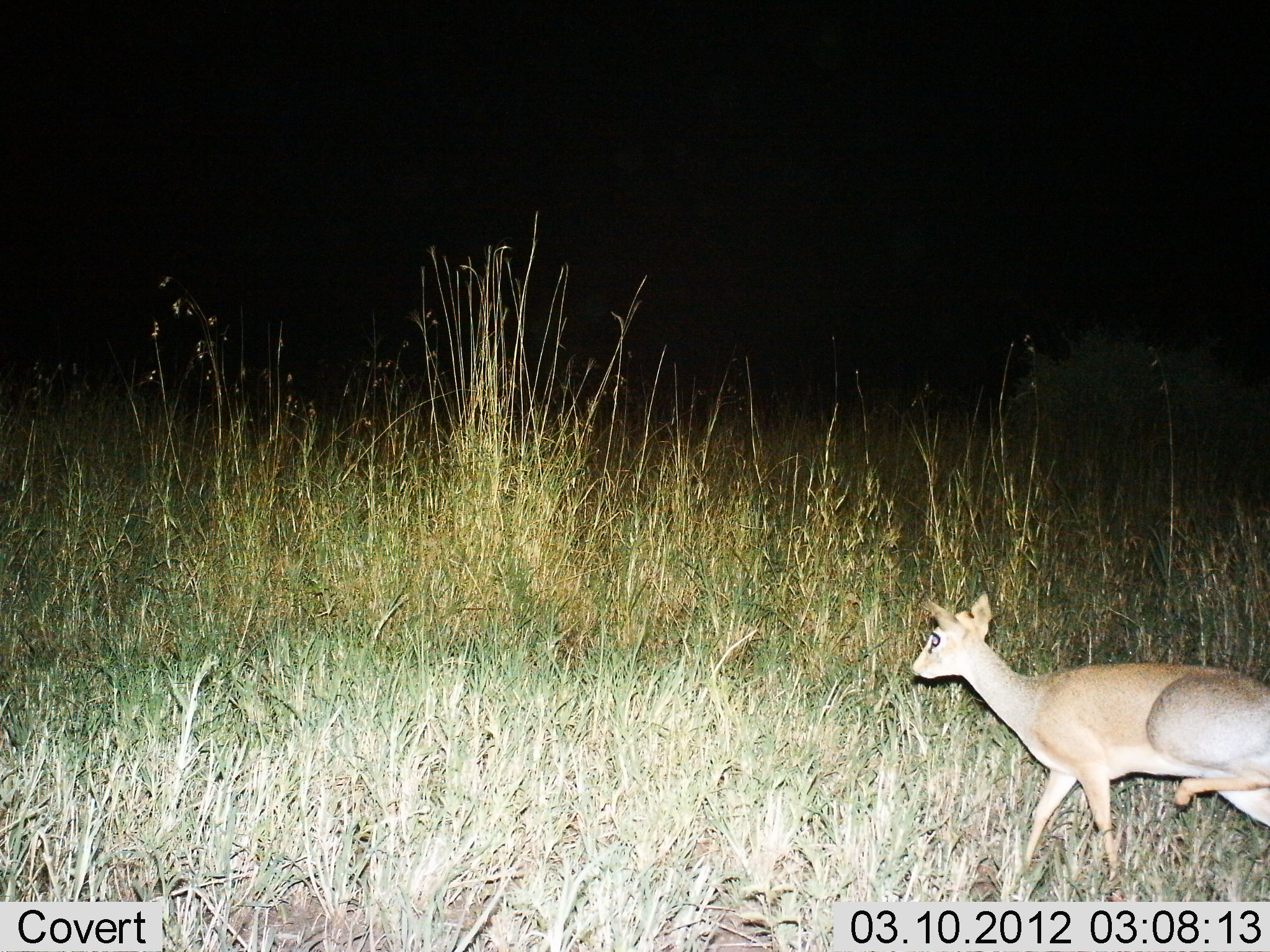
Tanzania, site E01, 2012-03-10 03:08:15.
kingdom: Animalia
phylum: Chordata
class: Mammalia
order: Artiodactyla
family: Bovidae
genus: Madoqua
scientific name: Madoqua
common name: dikdik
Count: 1.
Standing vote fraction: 12%.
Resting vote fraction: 0%.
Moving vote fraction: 88%.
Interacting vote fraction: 0%.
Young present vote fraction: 0%.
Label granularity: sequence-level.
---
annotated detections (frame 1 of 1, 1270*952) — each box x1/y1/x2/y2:
animal: 911/590/1270/901